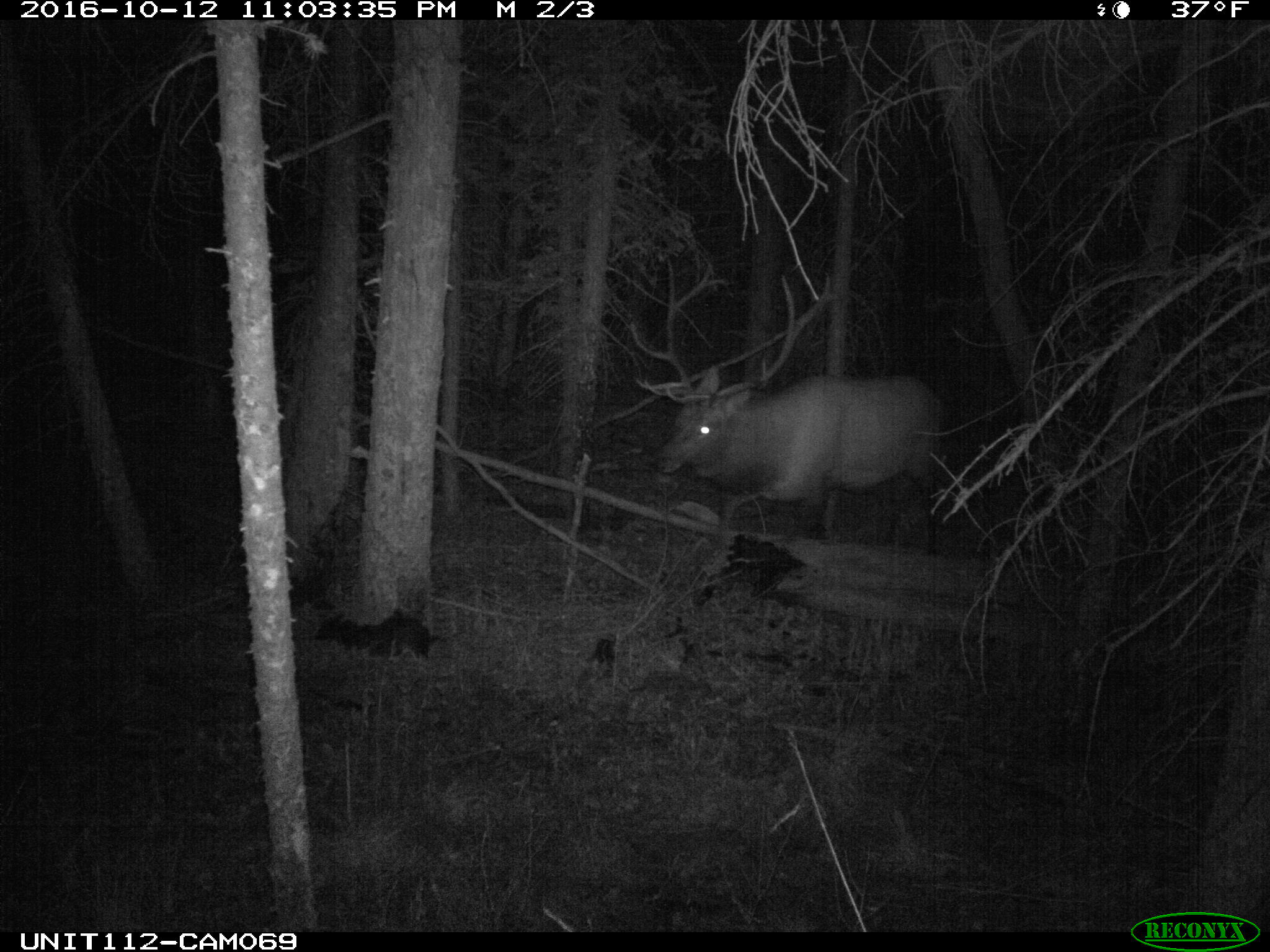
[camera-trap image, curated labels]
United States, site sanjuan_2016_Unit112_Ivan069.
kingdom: Animalia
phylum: Chordata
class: Mammalia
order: Artiodactyla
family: Cervidae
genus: Cervus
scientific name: Cervus elaphus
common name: red deer